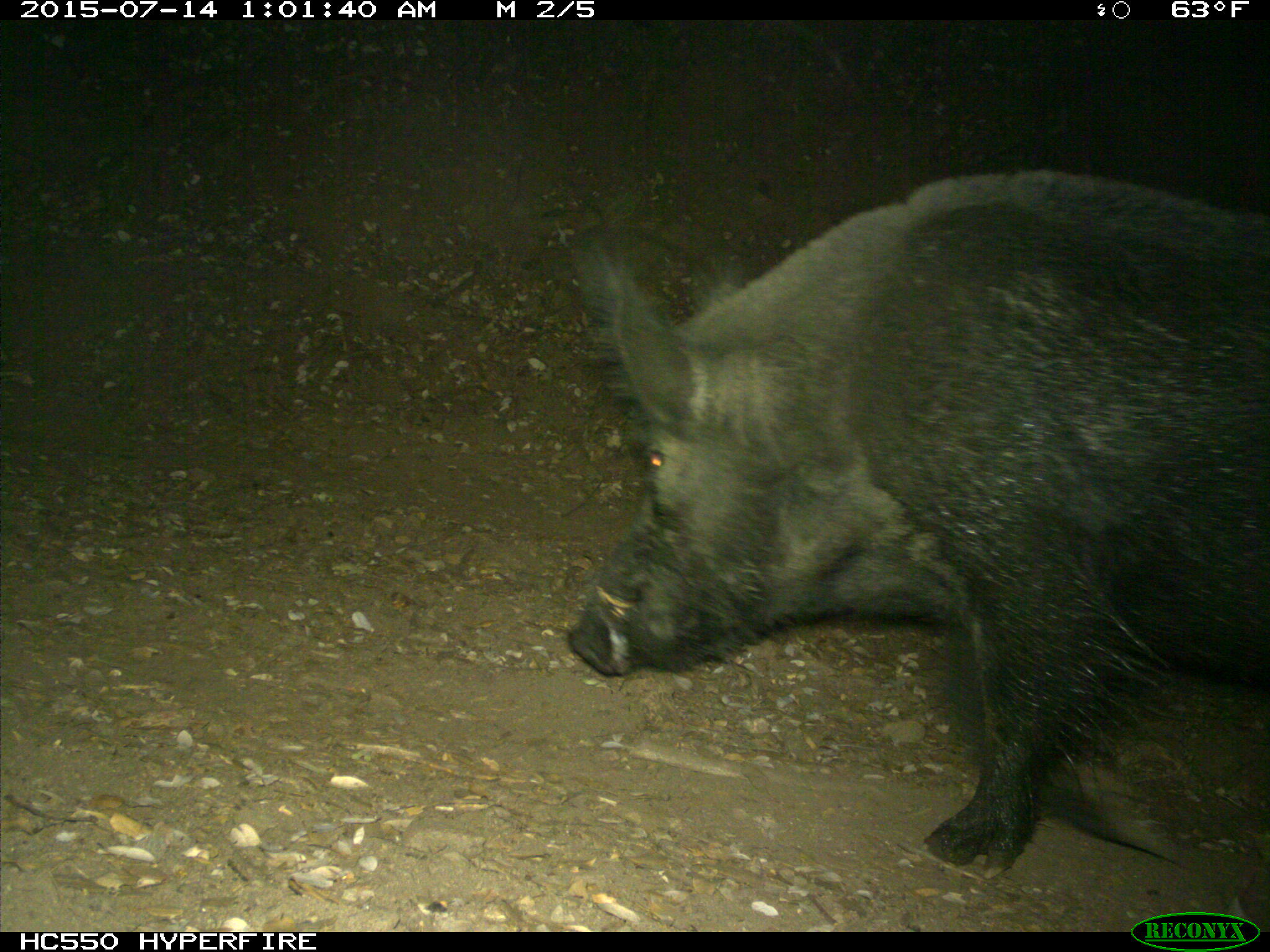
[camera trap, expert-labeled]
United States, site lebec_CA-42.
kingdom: Animalia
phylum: Chordata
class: Mammalia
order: Artiodactyla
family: Suidae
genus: Sus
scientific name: Sus scrofa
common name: wild boar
Sus scrofa (wild boar).